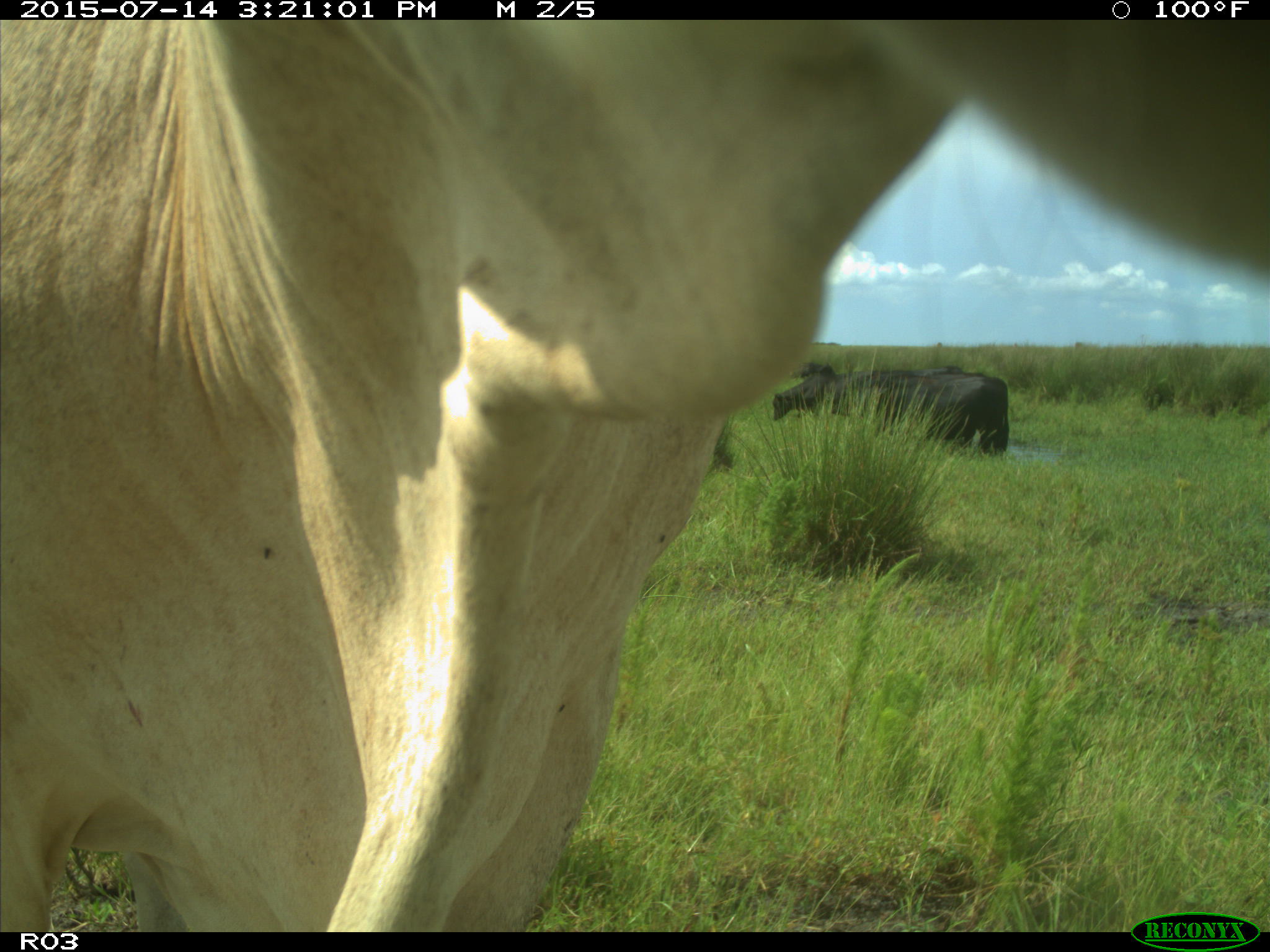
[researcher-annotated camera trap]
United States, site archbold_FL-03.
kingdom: Animalia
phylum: Chordata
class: Mammalia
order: Artiodactyla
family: Bovidae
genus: Bos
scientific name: Bos taurus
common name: domestic cow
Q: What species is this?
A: Bos taurus (domestic cow).